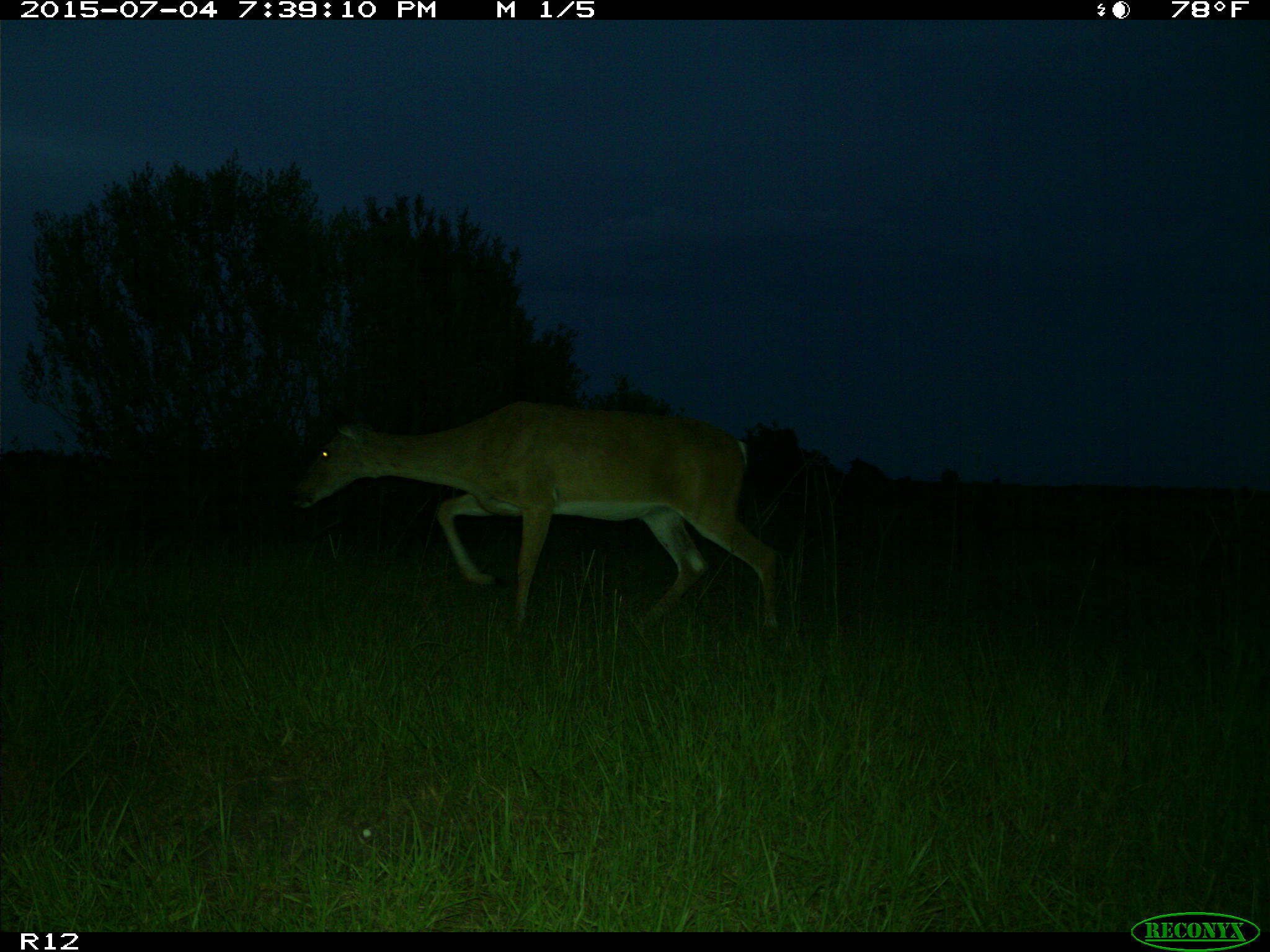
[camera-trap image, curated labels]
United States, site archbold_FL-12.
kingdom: Animalia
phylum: Chordata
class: Mammalia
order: Artiodactyla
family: Cervidae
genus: Odocoileus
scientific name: Odocoileus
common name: deer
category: unidentified deer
Unidentified deer (deer) (Odocoileus).